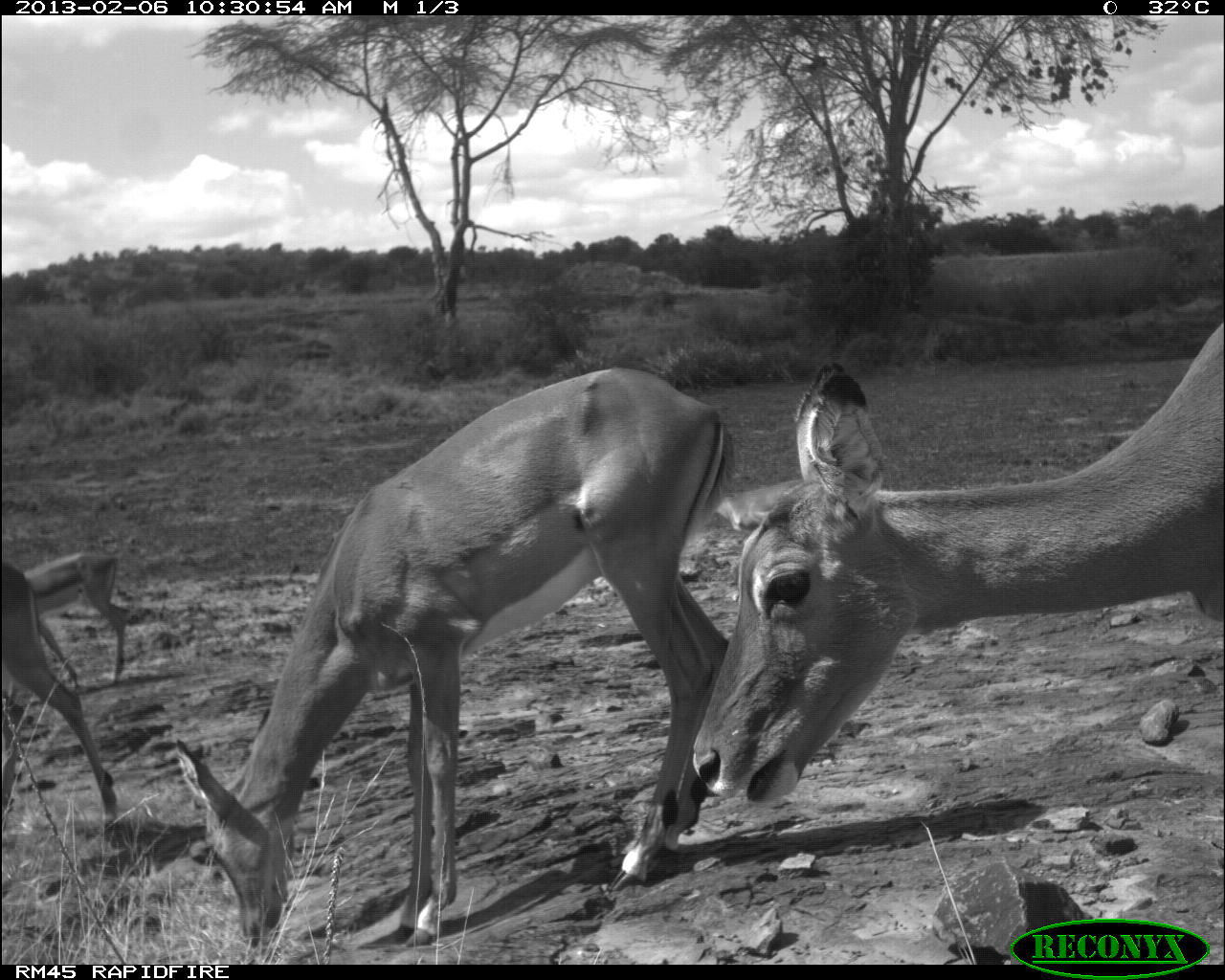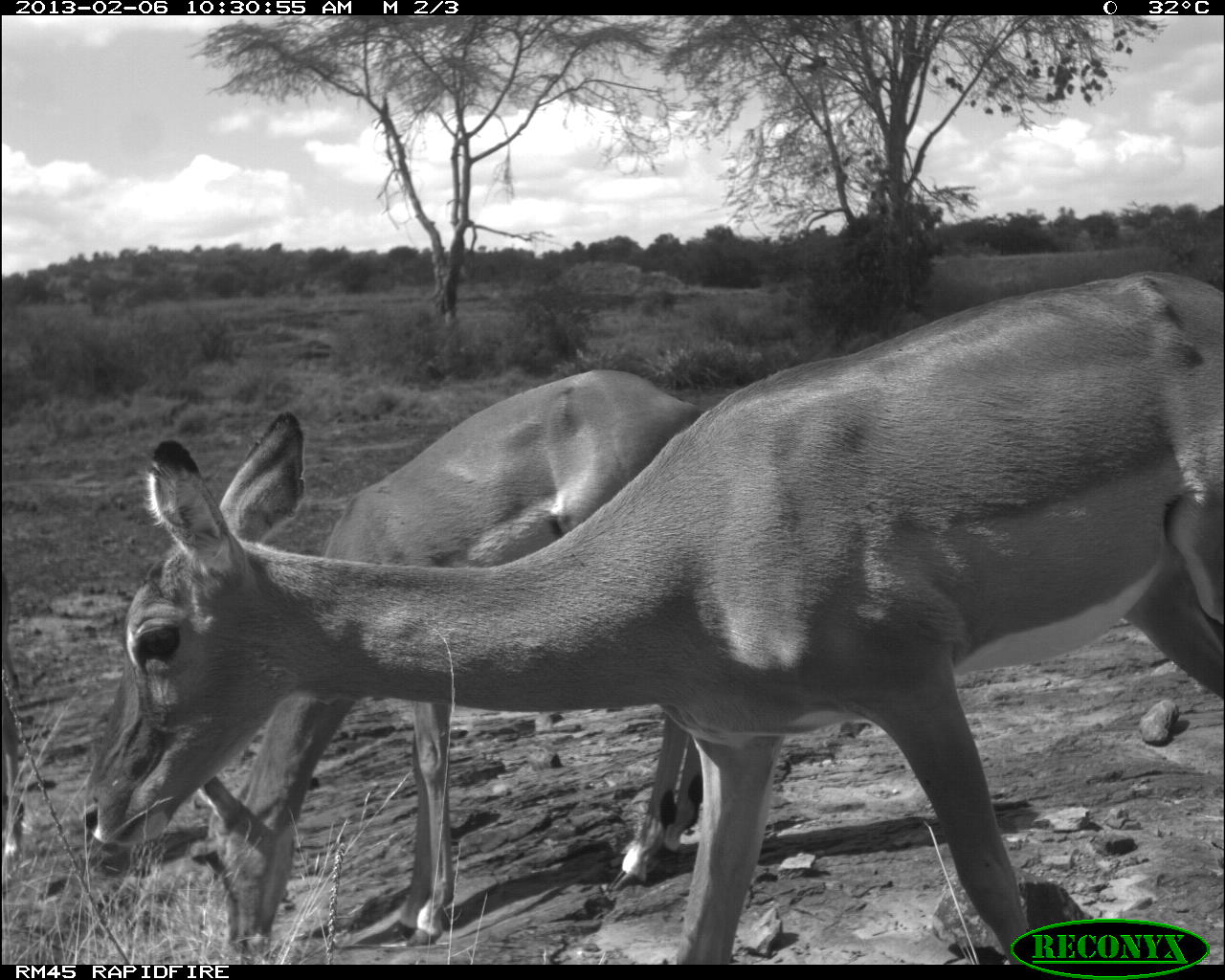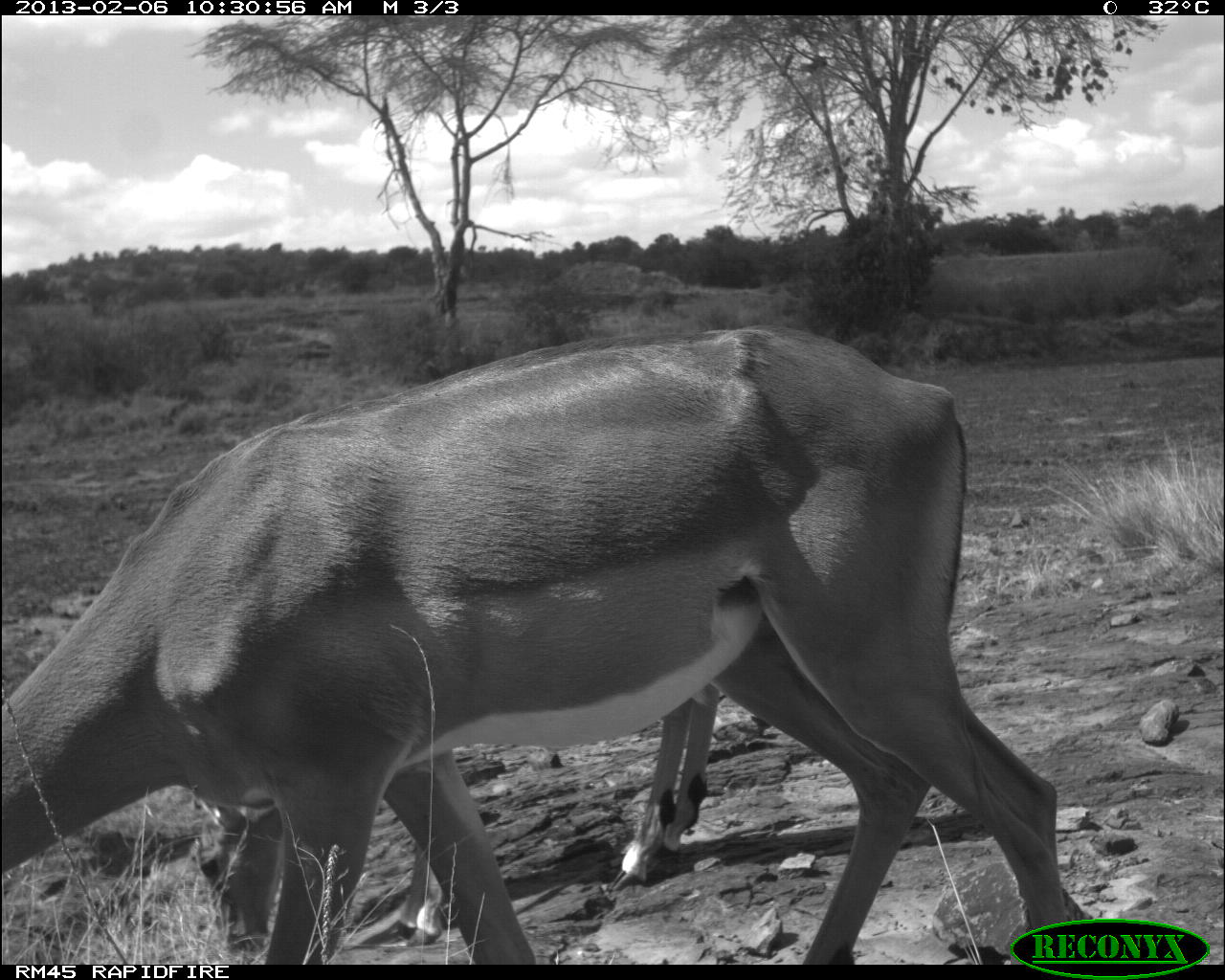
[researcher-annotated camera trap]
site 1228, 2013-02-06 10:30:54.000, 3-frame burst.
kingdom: Animalia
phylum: Chordata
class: Mammalia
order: Artiodactyla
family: Bovidae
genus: Aepyceros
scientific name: Aepyceros melampus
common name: impala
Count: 4.